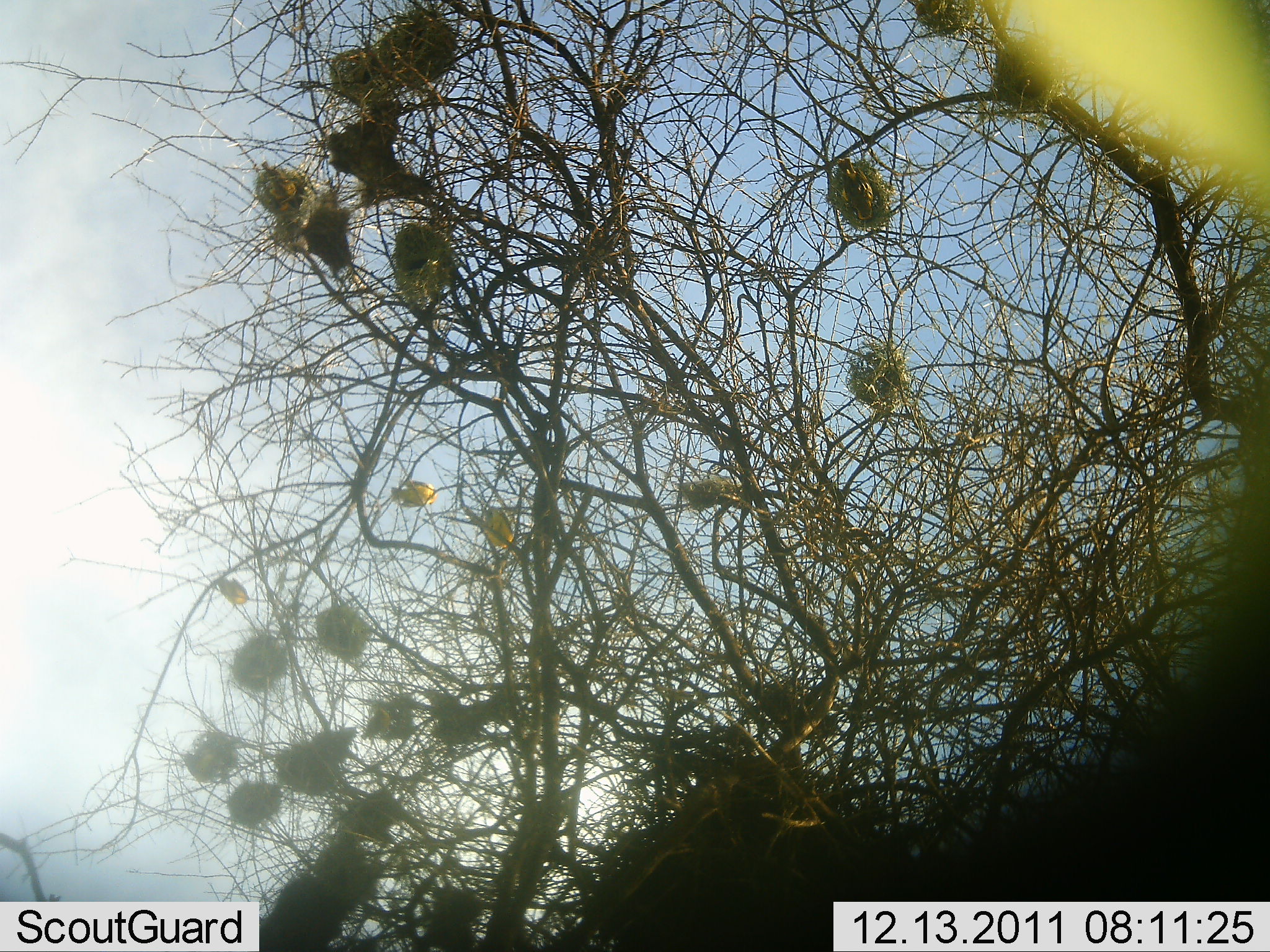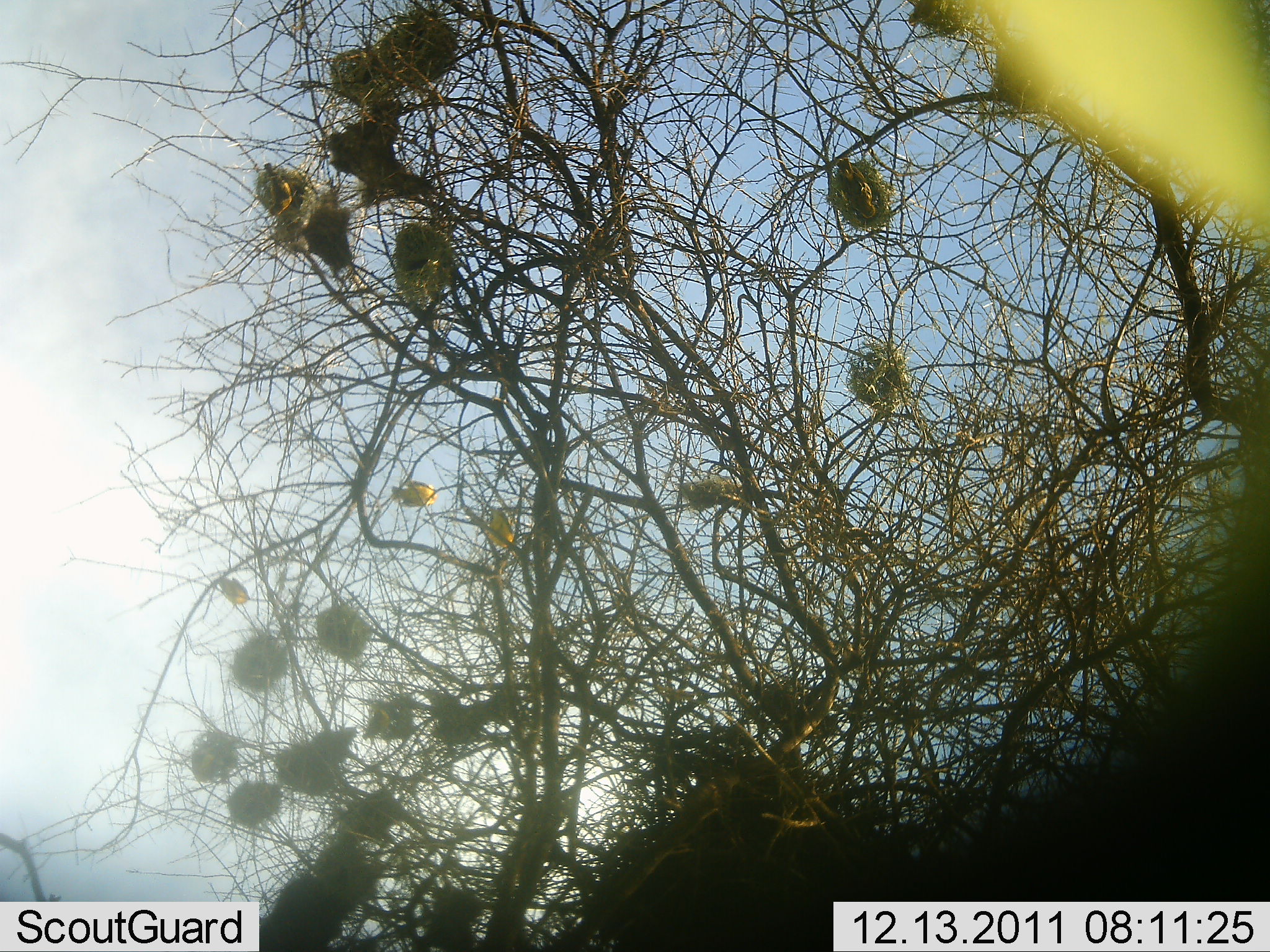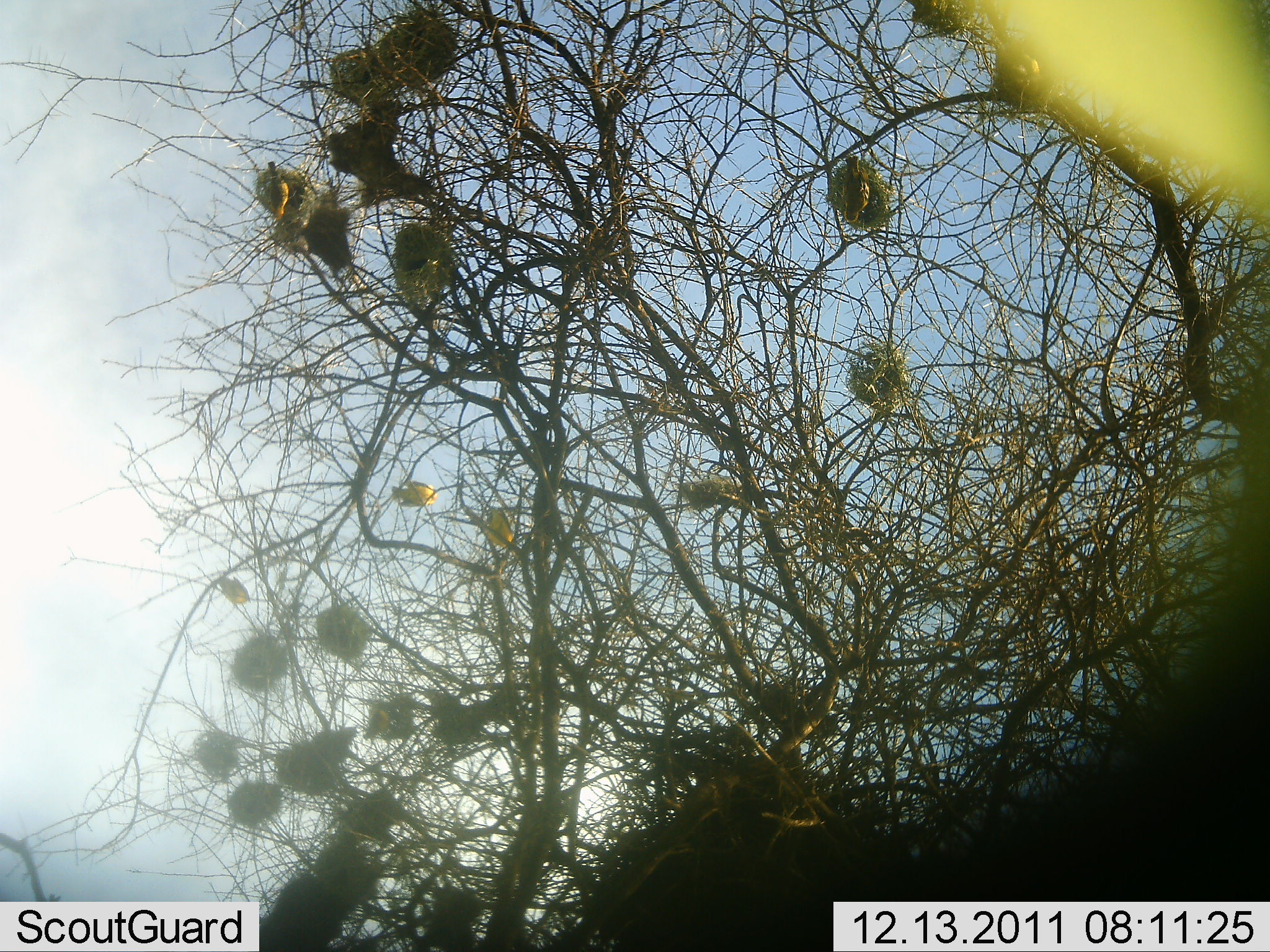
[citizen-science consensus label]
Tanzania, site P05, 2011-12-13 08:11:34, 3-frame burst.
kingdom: Animalia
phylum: Chordata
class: Aves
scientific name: Aves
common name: bird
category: otherbird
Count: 8.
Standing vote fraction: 40%.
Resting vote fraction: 70%.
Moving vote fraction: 30%.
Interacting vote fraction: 10%.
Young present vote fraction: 0%.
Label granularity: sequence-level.